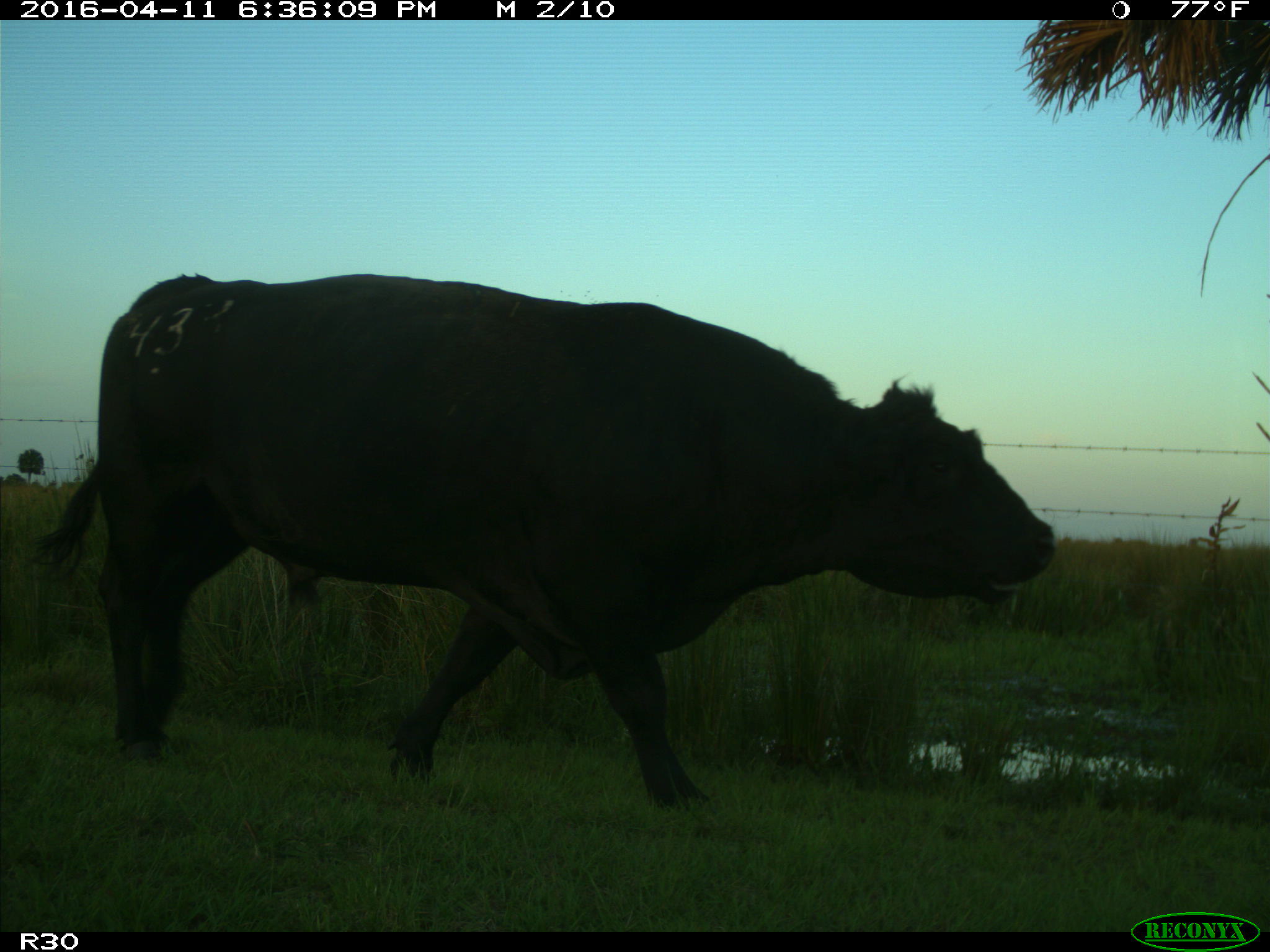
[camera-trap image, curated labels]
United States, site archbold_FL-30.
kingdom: Animalia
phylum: Chordata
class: Mammalia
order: Artiodactyla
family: Bovidae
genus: Bos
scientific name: Bos taurus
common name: domestic cow